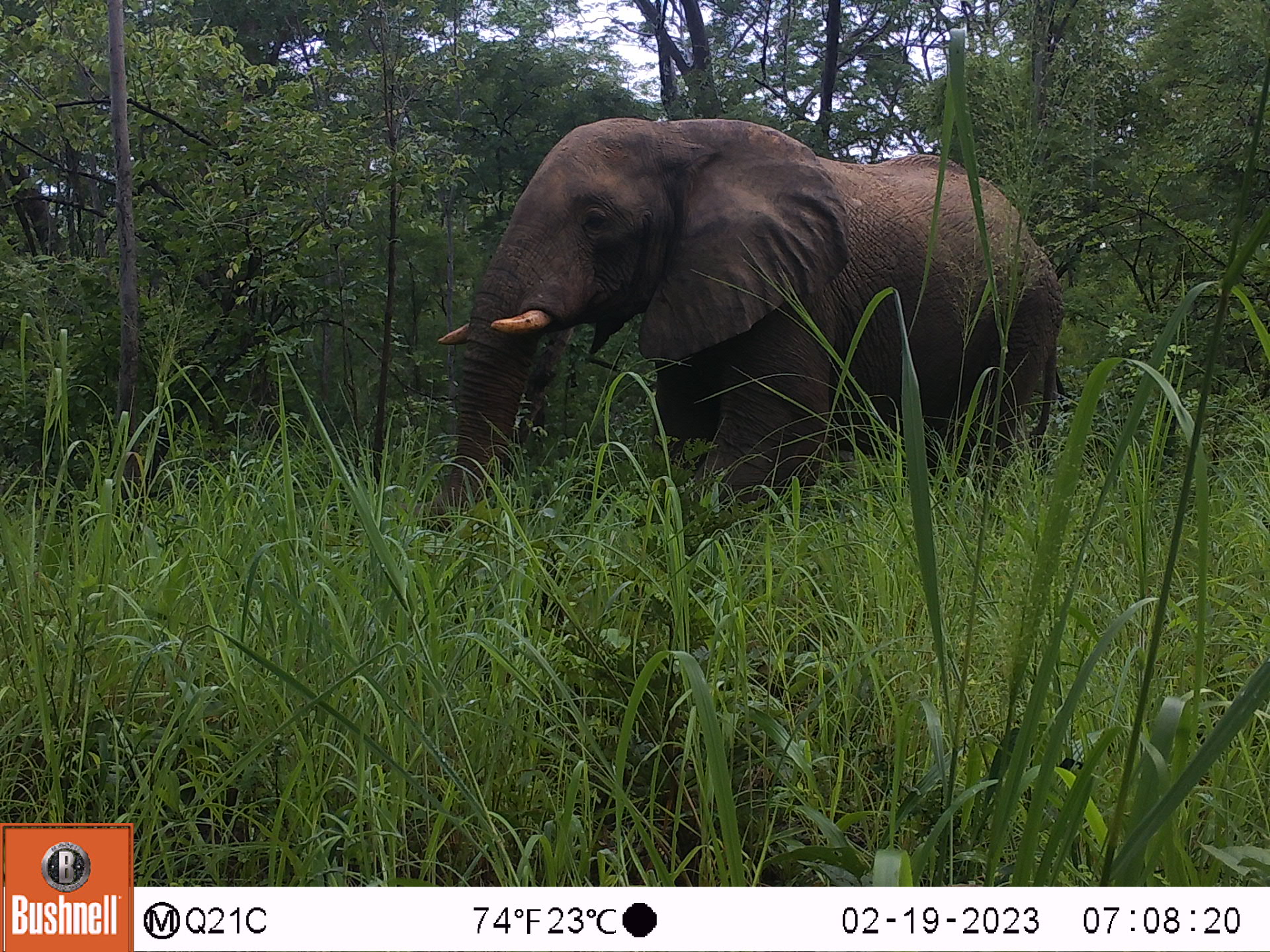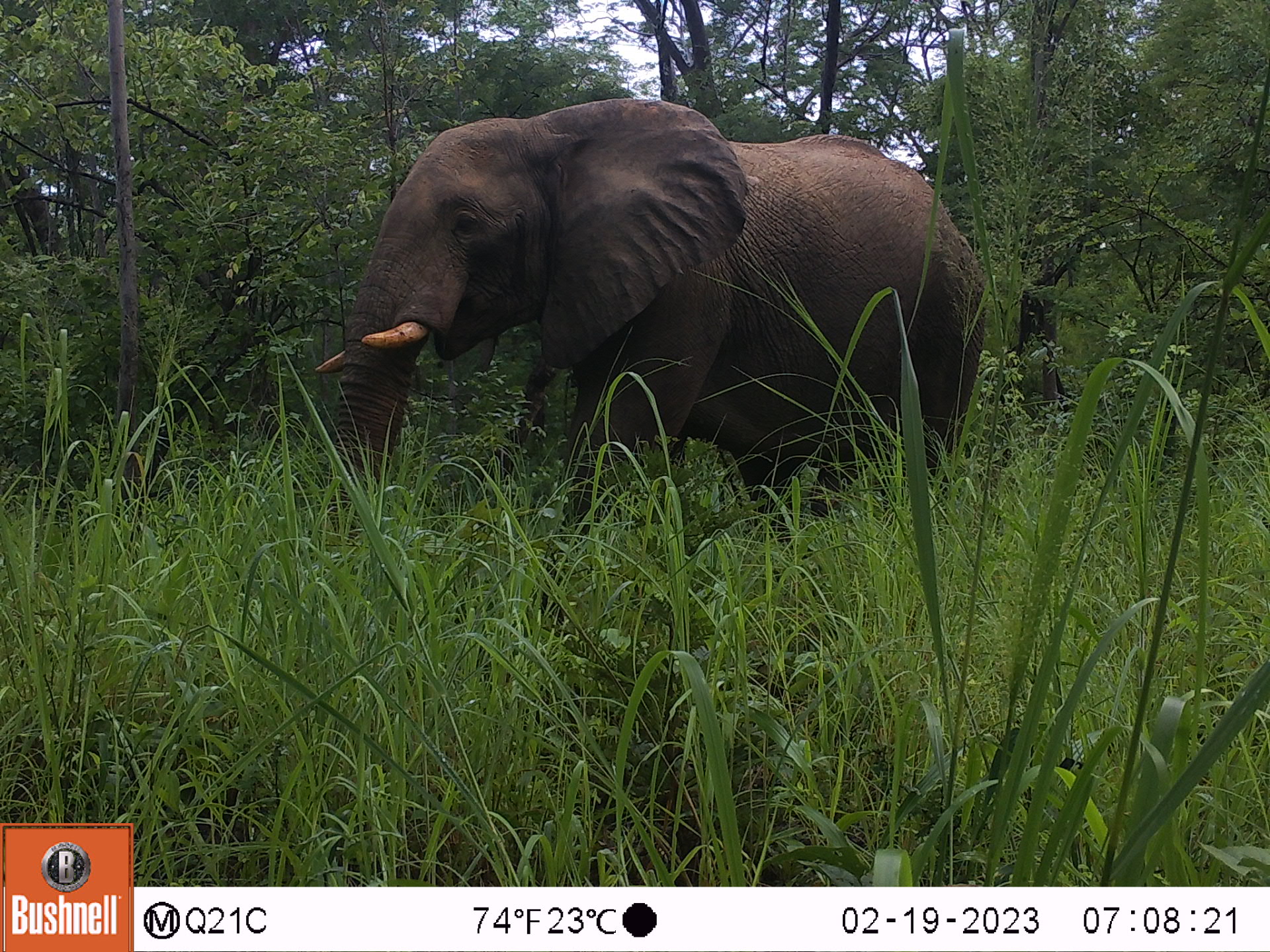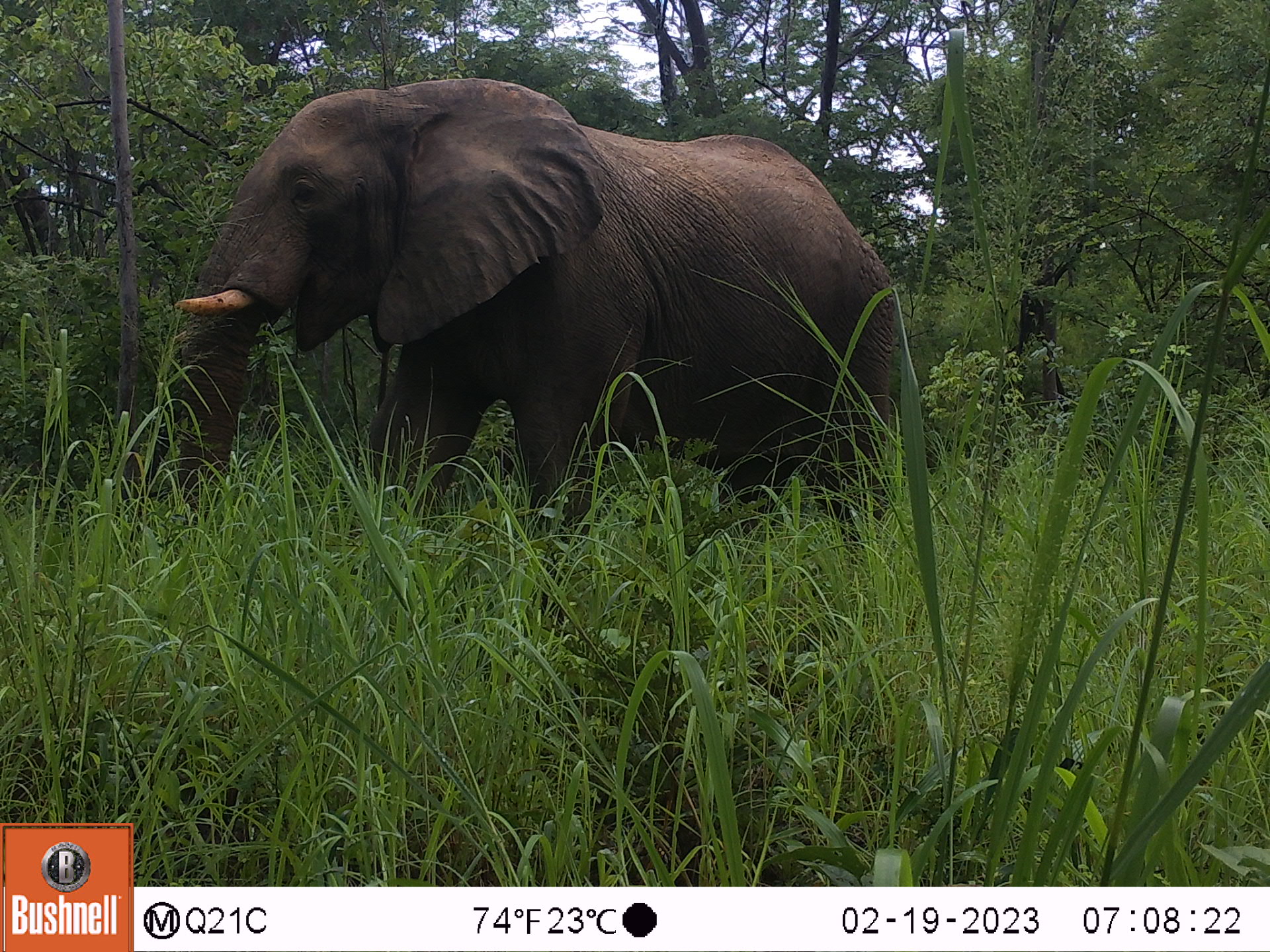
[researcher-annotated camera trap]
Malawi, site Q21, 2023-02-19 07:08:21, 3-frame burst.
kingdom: Animalia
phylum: Chordata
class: Mammalia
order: Proboscidea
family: Elephantidae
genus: Loxodonta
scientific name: Loxodonta africana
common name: african savanna elephant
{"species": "african savanna elephant (Loxodonta africana)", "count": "1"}